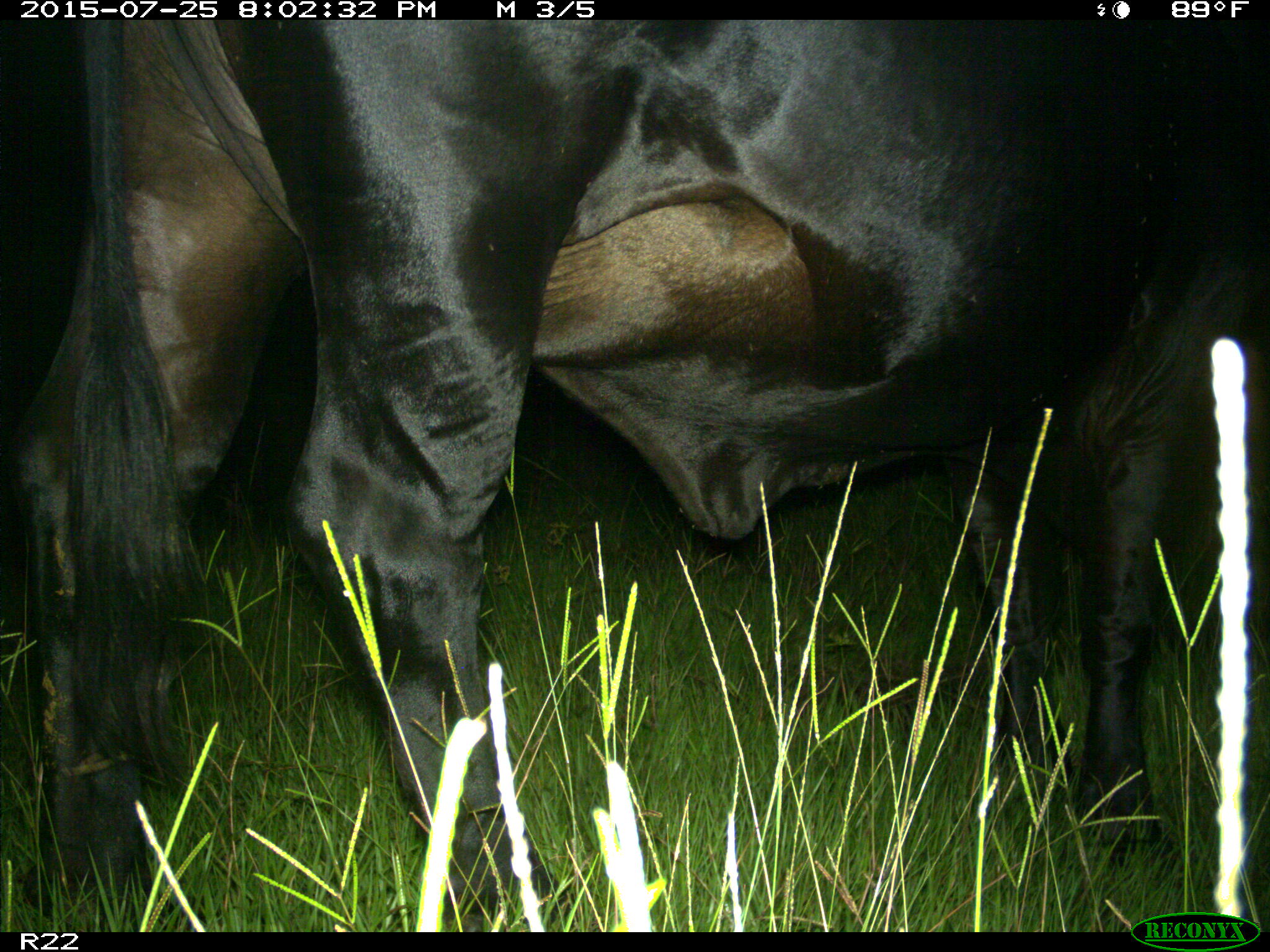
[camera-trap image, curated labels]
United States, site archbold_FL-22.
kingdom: Animalia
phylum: Chordata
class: Mammalia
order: Artiodactyla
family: Bovidae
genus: Bos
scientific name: Bos taurus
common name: domestic cow